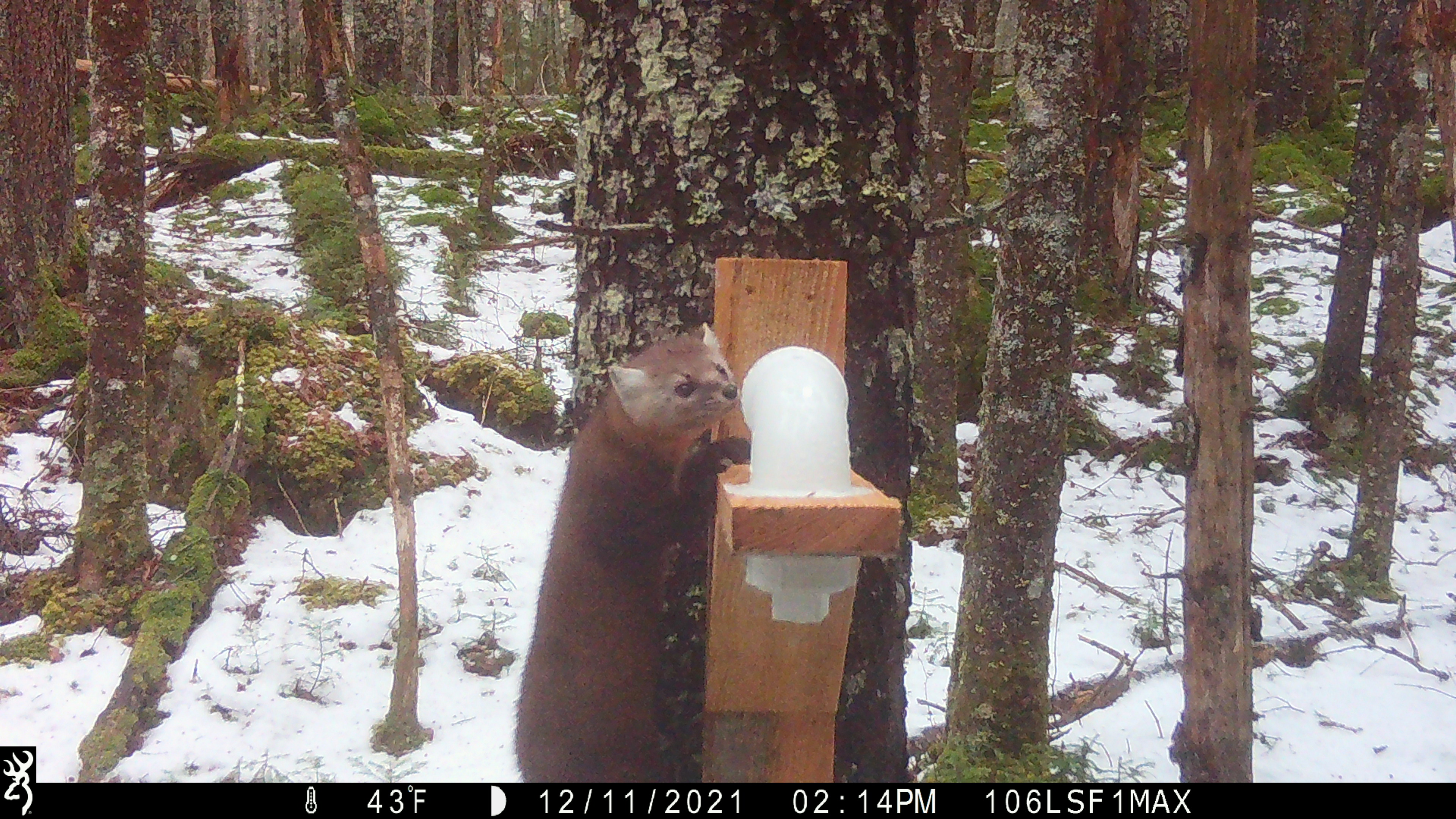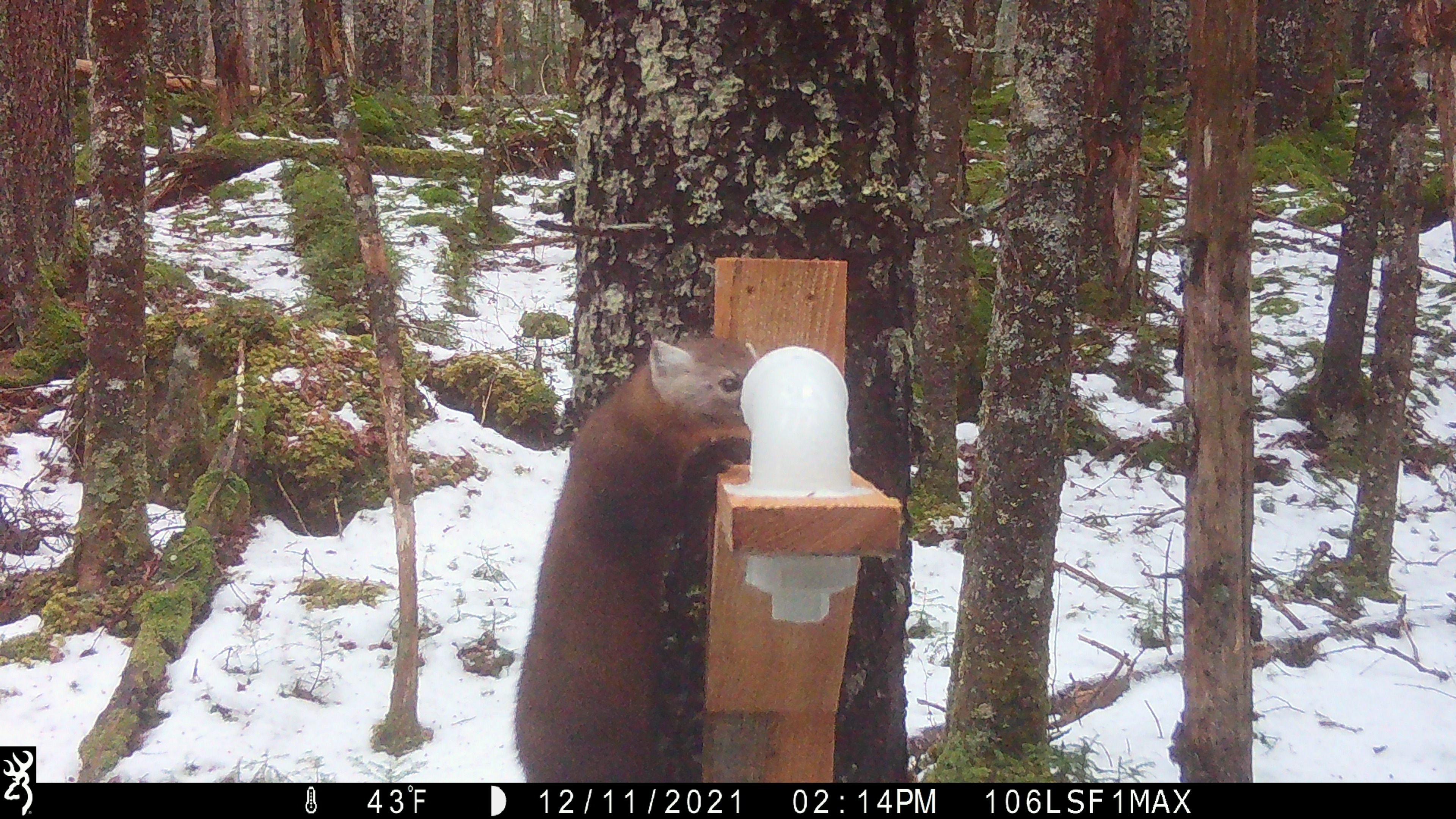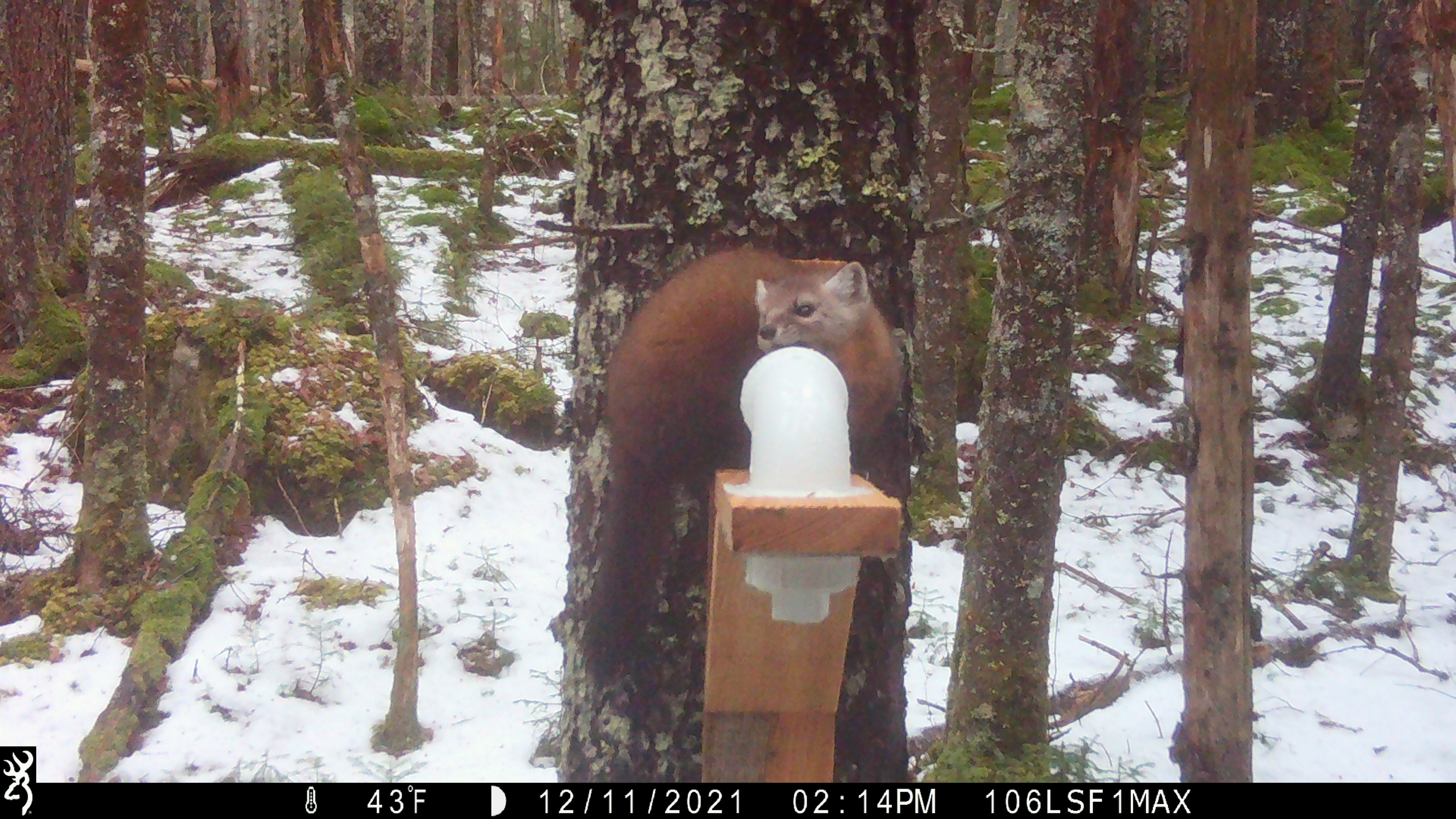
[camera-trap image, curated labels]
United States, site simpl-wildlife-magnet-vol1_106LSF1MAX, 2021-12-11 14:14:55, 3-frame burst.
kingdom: Animalia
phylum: Chordata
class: Mammalia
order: Carnivora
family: Mustelidae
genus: Martes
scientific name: Martes americana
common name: american marten